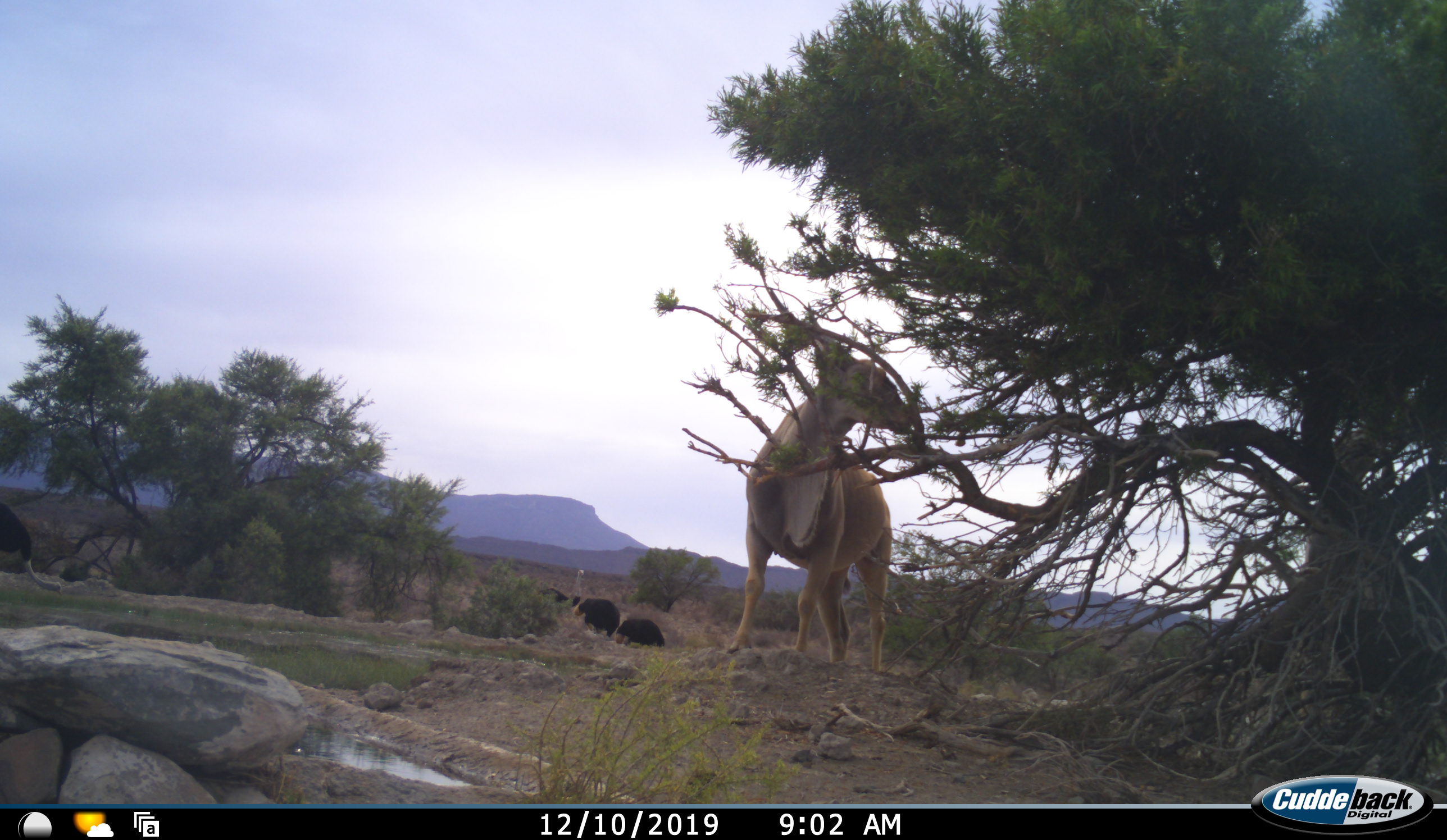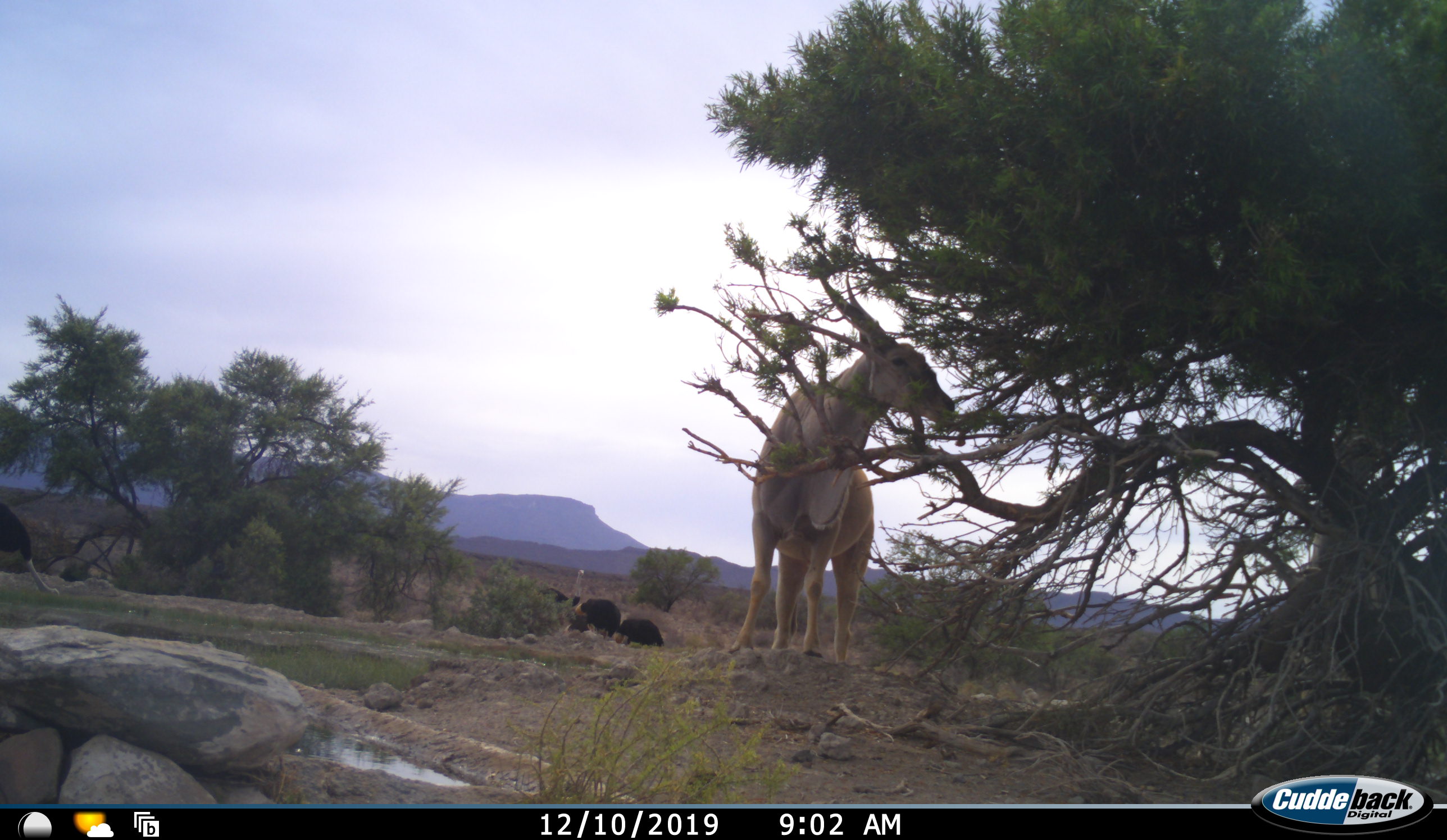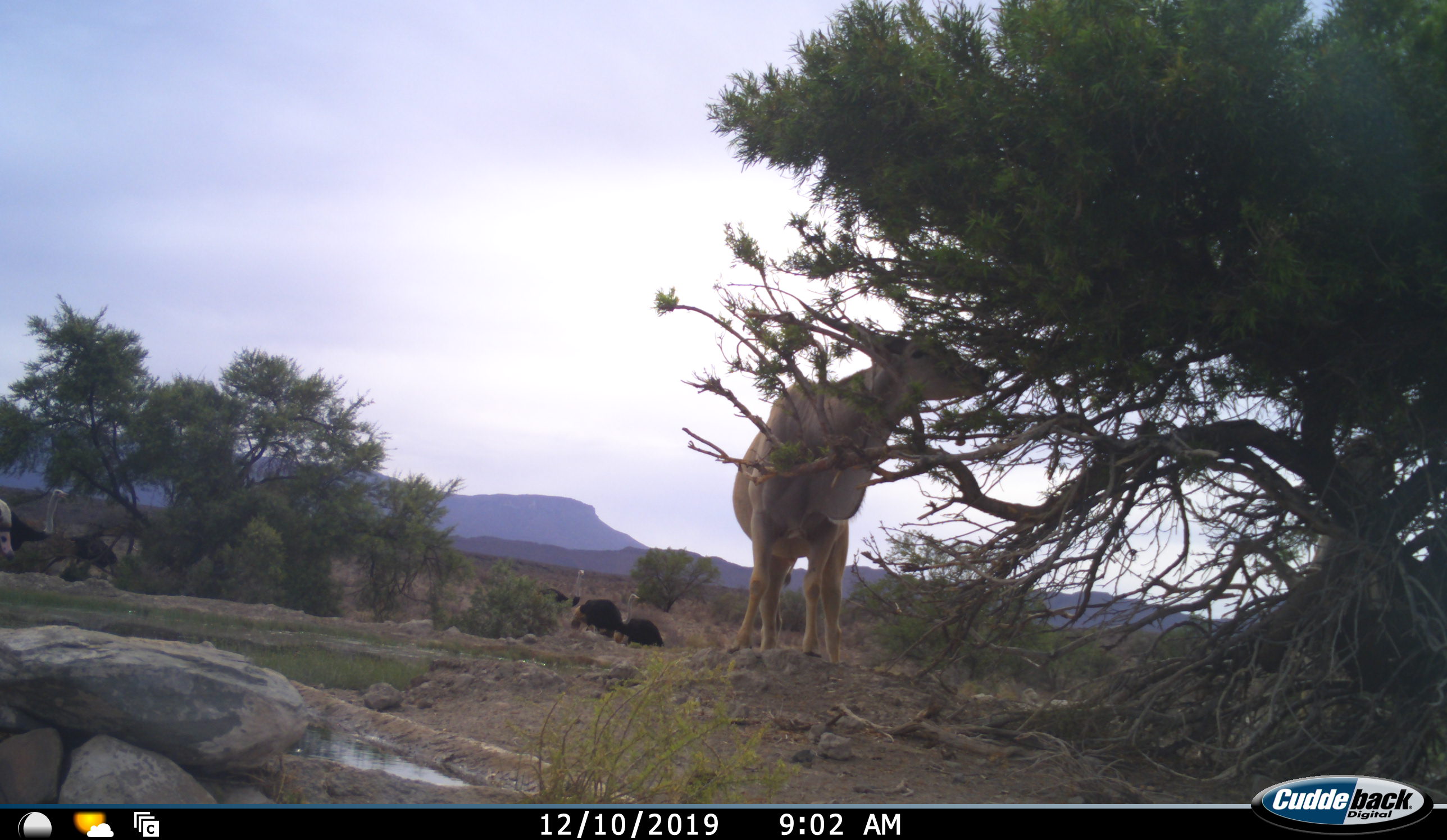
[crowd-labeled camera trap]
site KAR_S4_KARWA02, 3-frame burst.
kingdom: Animalia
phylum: Chordata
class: Mammalia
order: Artiodactyla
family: Bovidae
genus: Tragelaphus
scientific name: Tragelaphus oryx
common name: eland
Eland (Tragelaphus oryx), count 1. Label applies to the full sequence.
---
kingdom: Animalia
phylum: Chordata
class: Aves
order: Struthioniformes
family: Struthionidae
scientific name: Struthionidae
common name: ostrich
Ostrich (Struthionidae), count 5. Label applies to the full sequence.